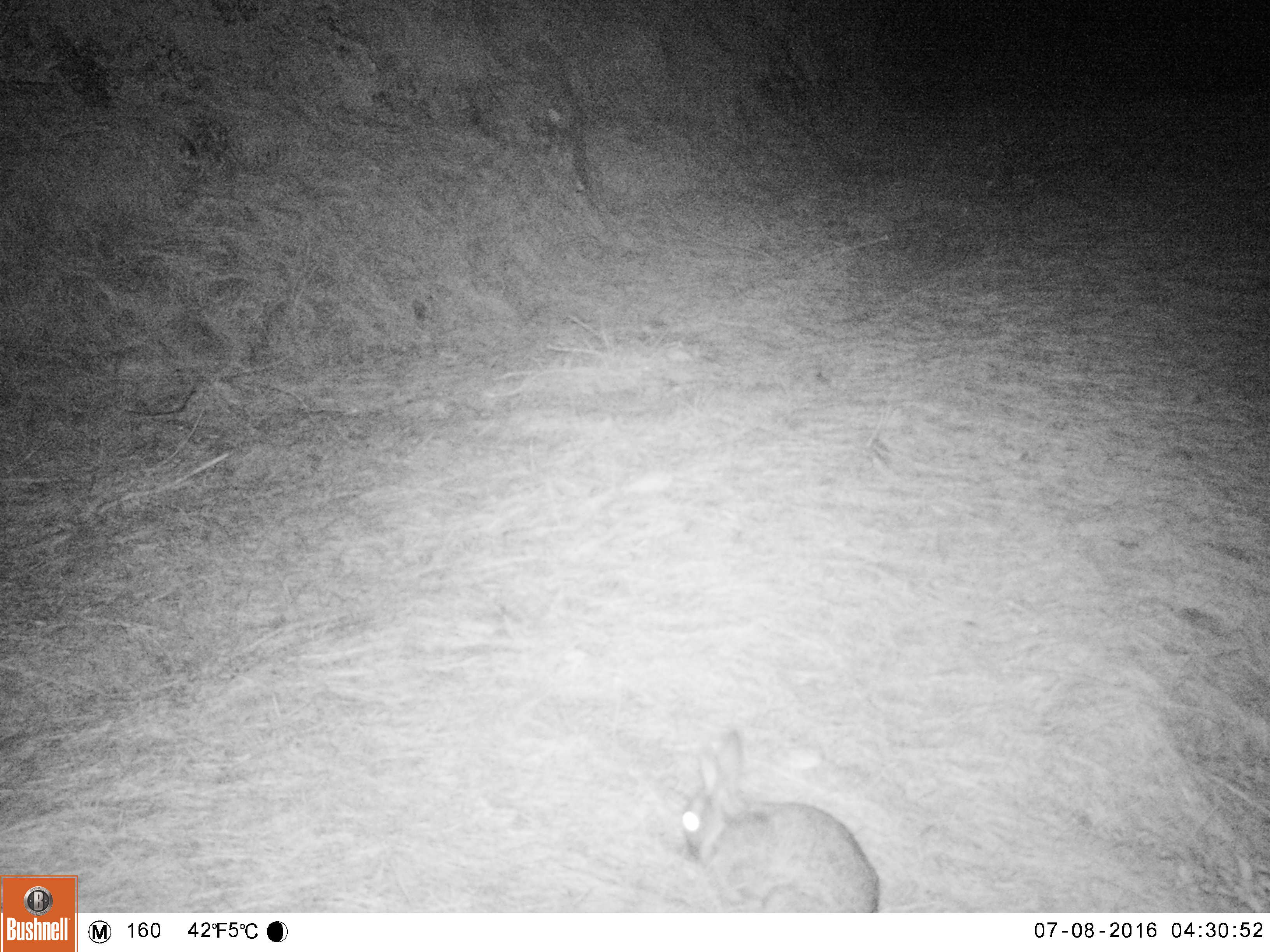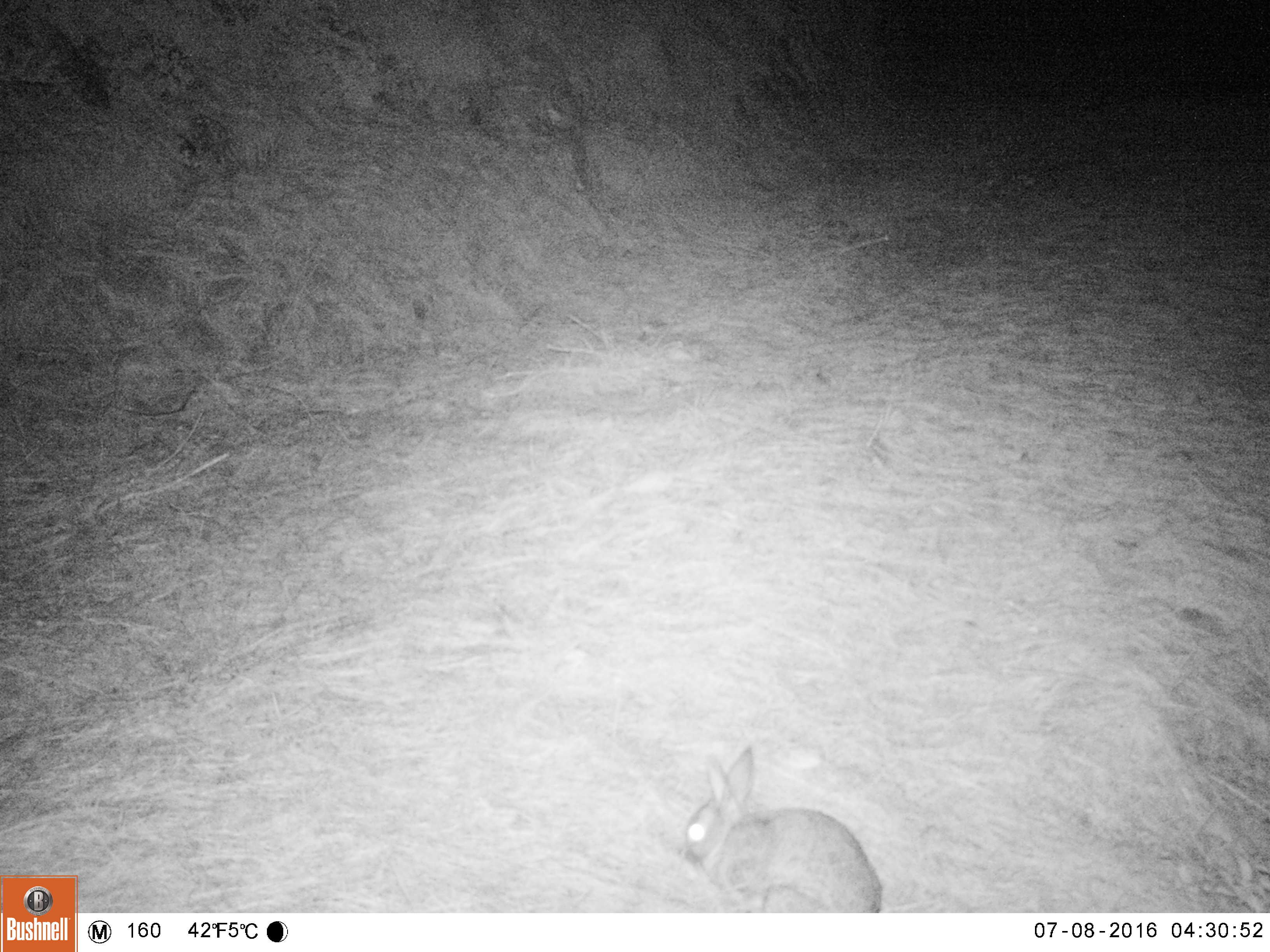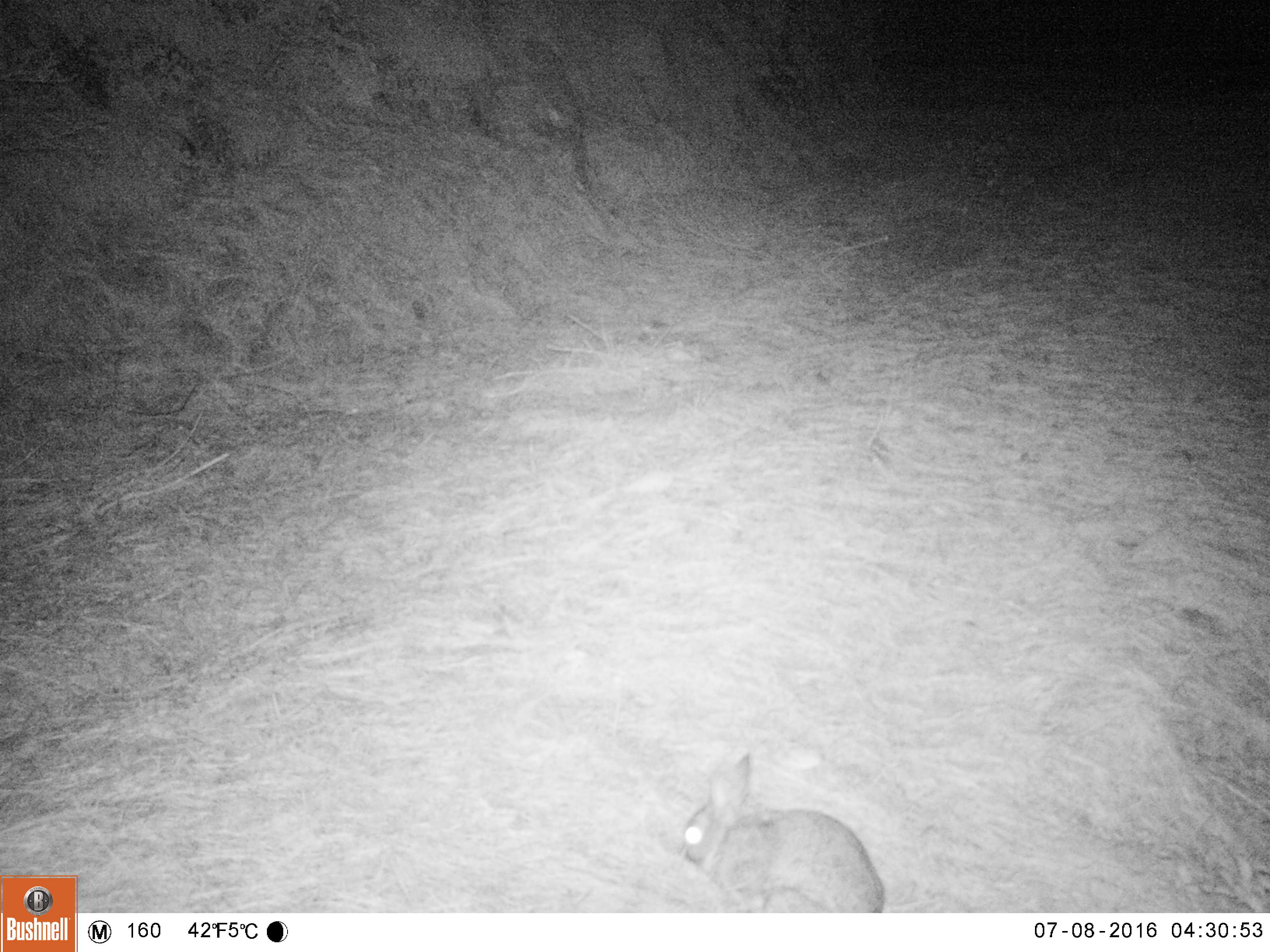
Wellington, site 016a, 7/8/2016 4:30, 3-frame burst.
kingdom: Animalia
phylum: Chordata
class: Mammalia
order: Lagomorpha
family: Leporidae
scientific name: Leporidae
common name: rabbit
Rabbit (Leporidae).